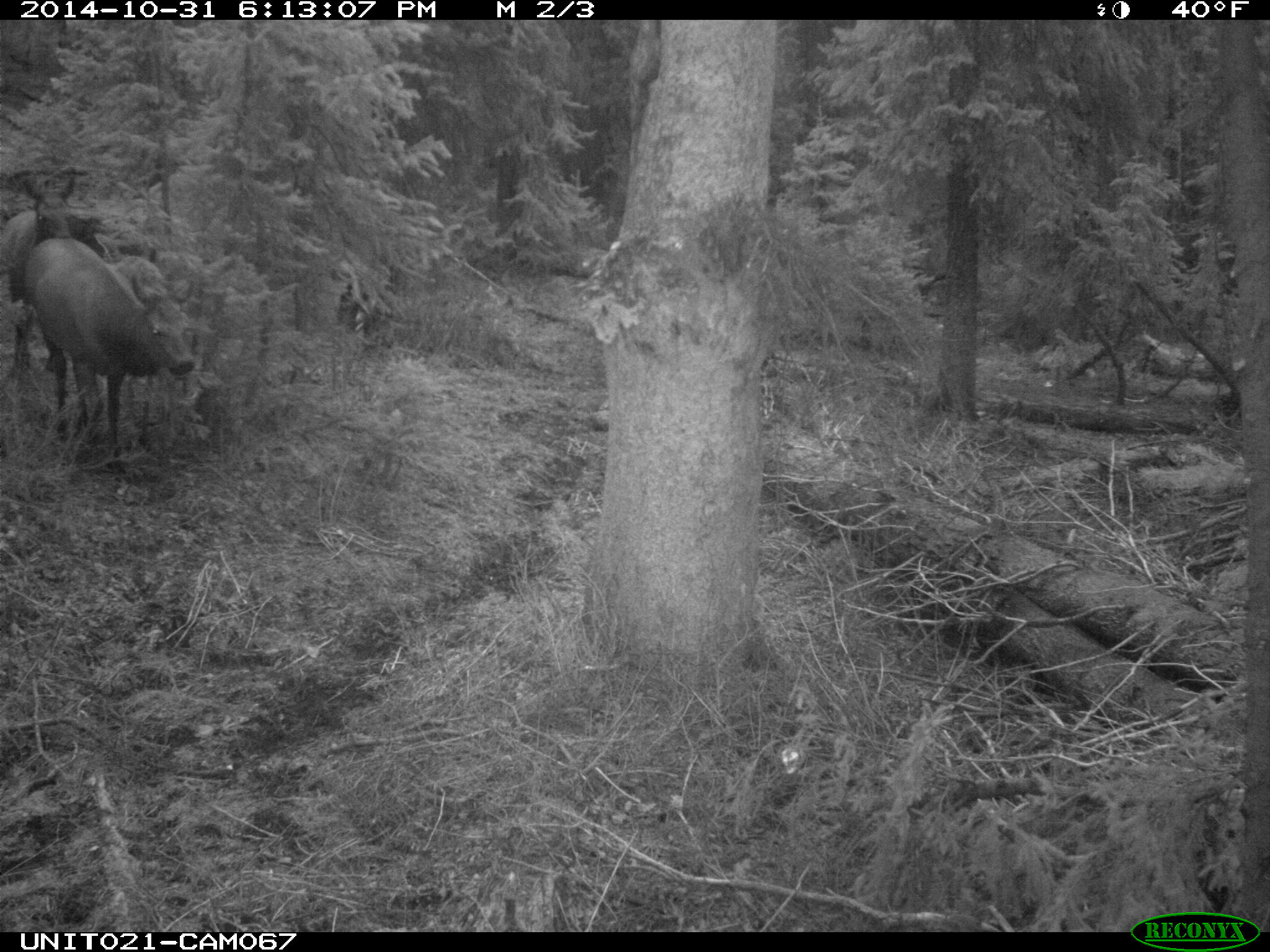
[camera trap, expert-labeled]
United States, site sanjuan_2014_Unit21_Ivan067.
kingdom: Animalia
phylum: Chordata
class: Mammalia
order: Artiodactyla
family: Cervidae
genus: Cervus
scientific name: Cervus elaphus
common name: red deer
Cervus elaphus (red deer).